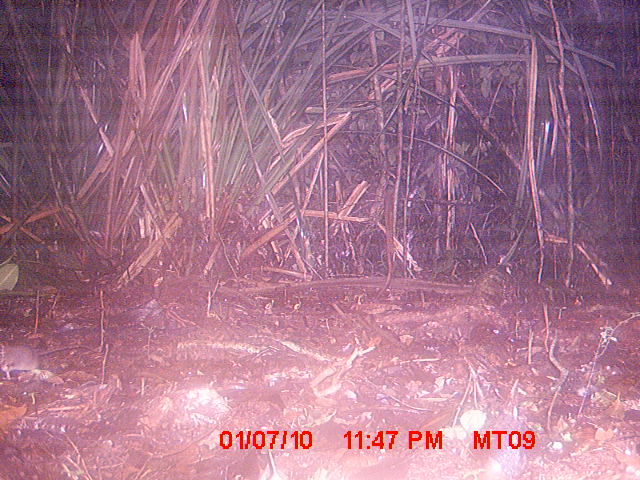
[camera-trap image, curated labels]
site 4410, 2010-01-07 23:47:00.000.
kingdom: Animalia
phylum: Chordata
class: Mammalia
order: Rodentia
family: Nesomyidae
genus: Eliurus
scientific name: Eliurus penicillatus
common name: white-tipped tufted-tailed rat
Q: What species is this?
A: Eliurus penicillatus (white-tipped tufted-tailed rat).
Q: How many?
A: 1.